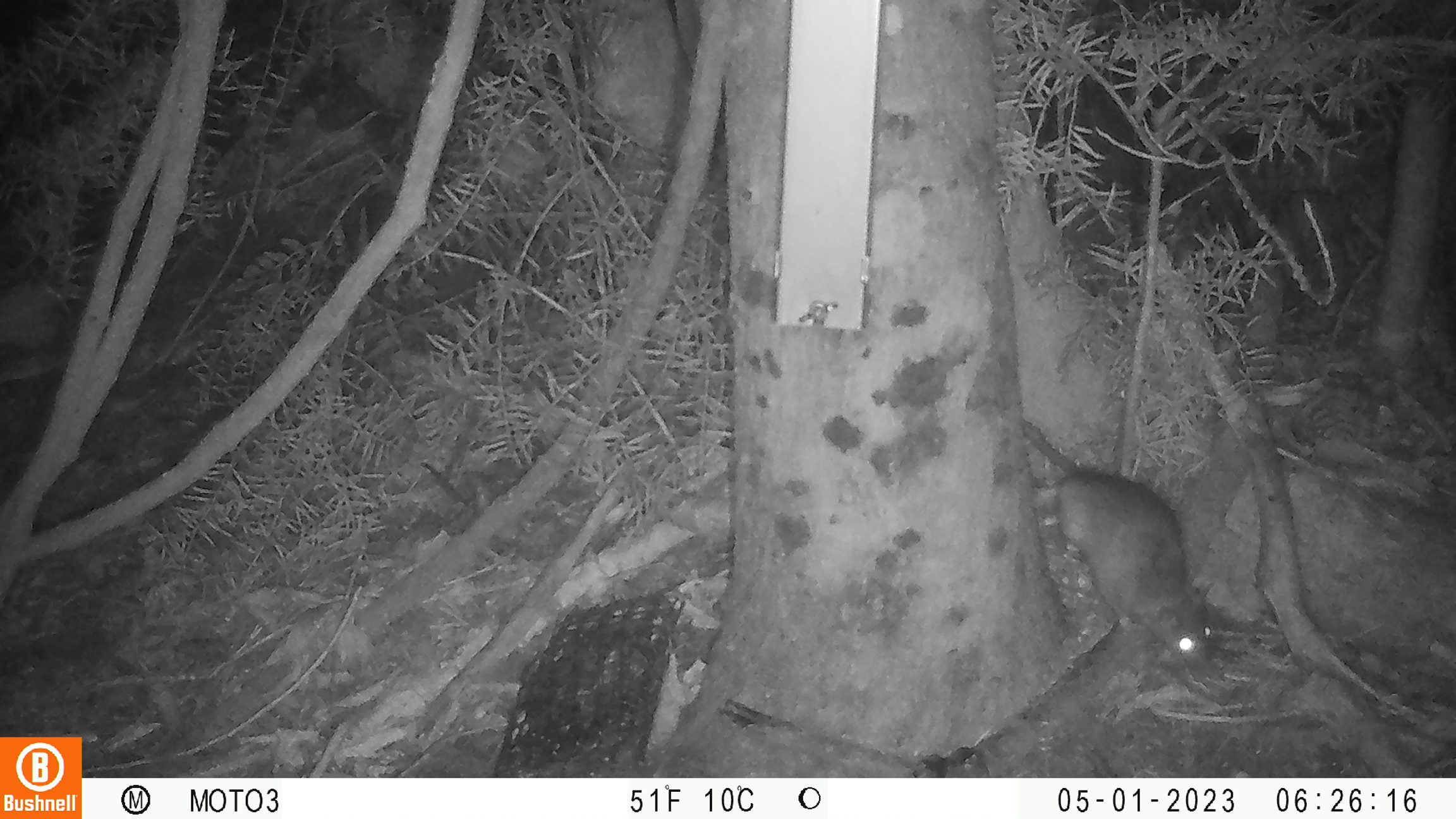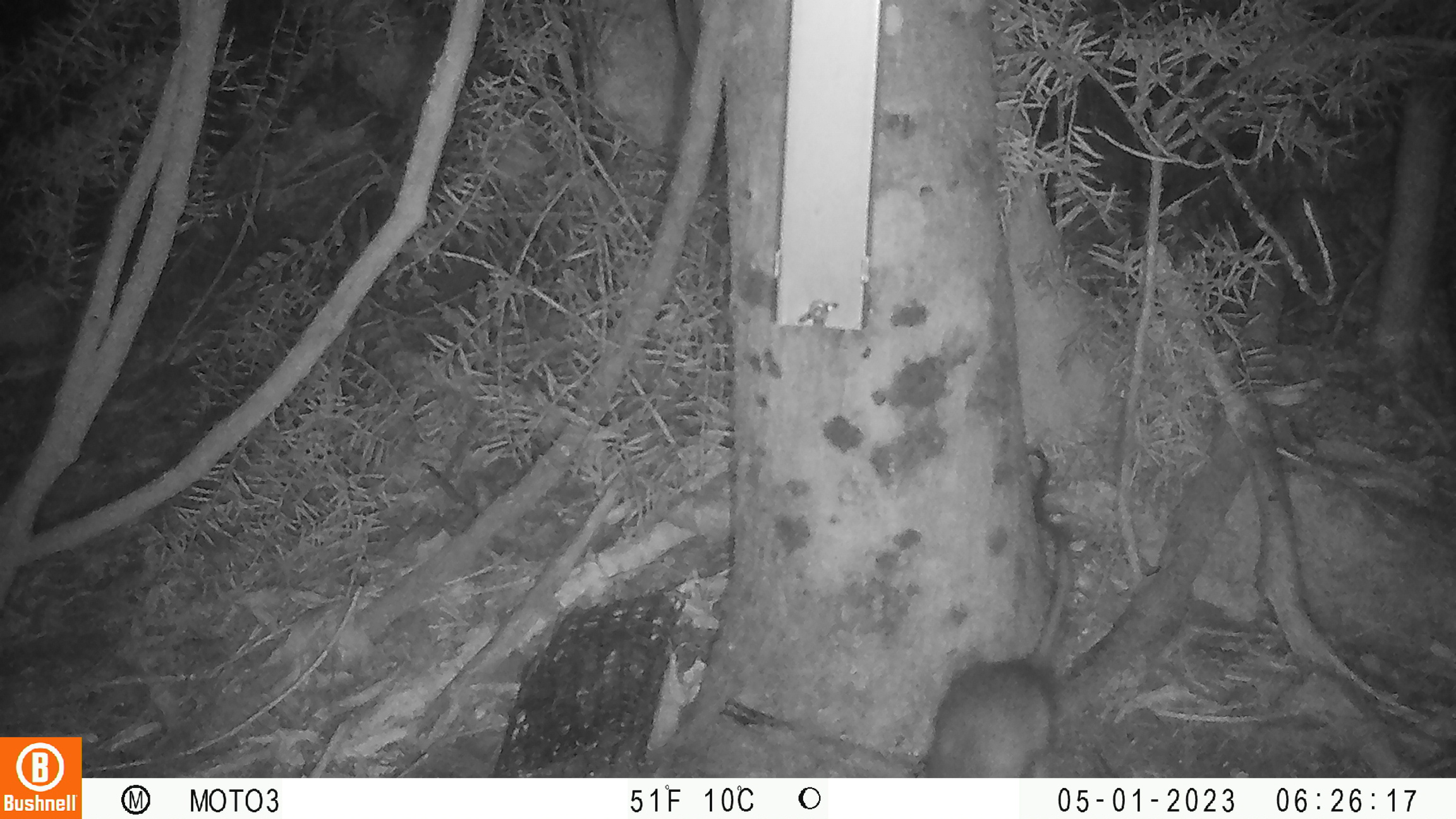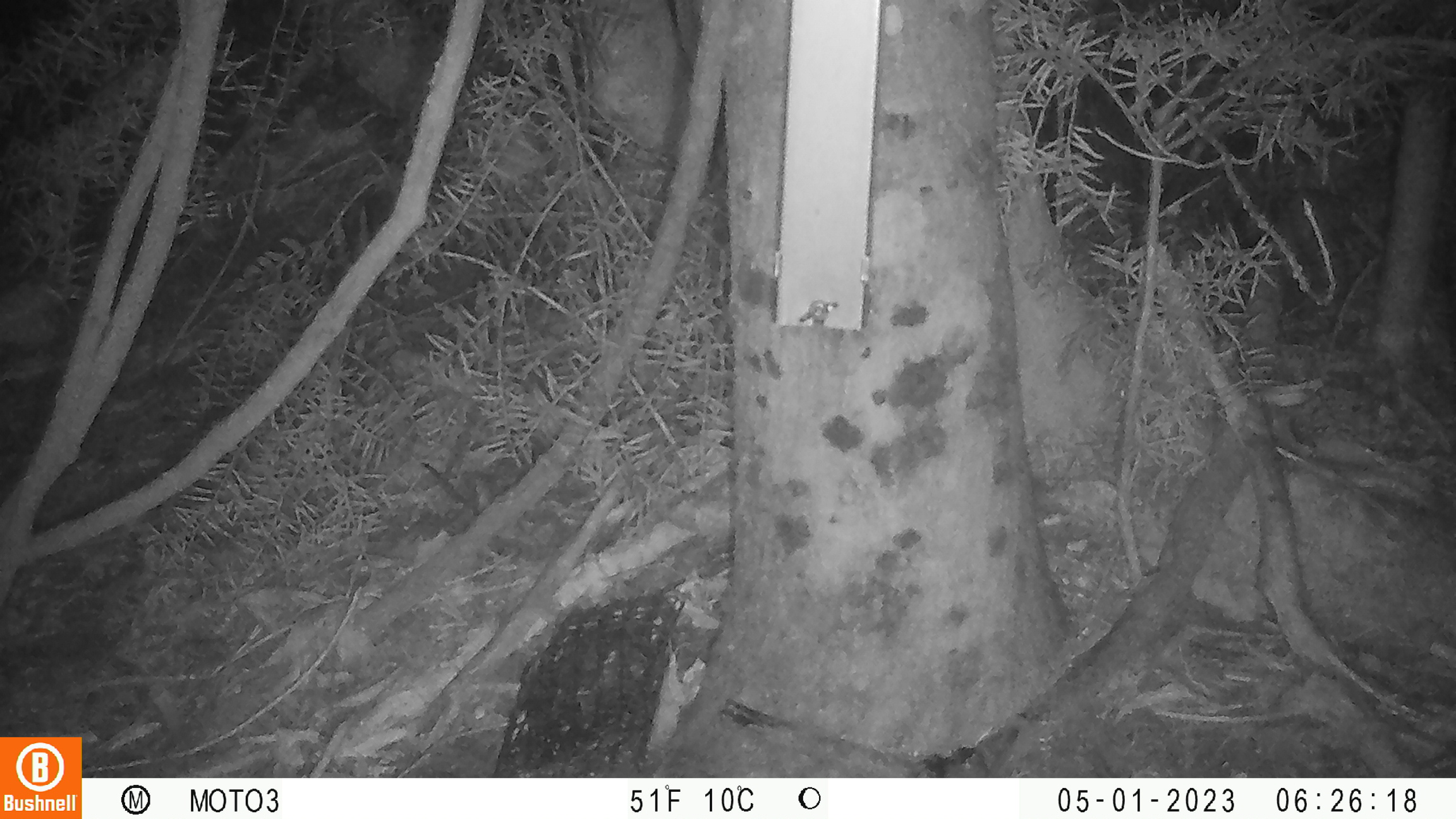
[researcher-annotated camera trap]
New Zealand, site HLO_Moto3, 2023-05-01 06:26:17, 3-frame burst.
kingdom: Animalia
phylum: Chordata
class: Mammalia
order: Rodentia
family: Muridae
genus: Rattus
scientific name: Rattus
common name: rat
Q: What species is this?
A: Rat (Rattus).